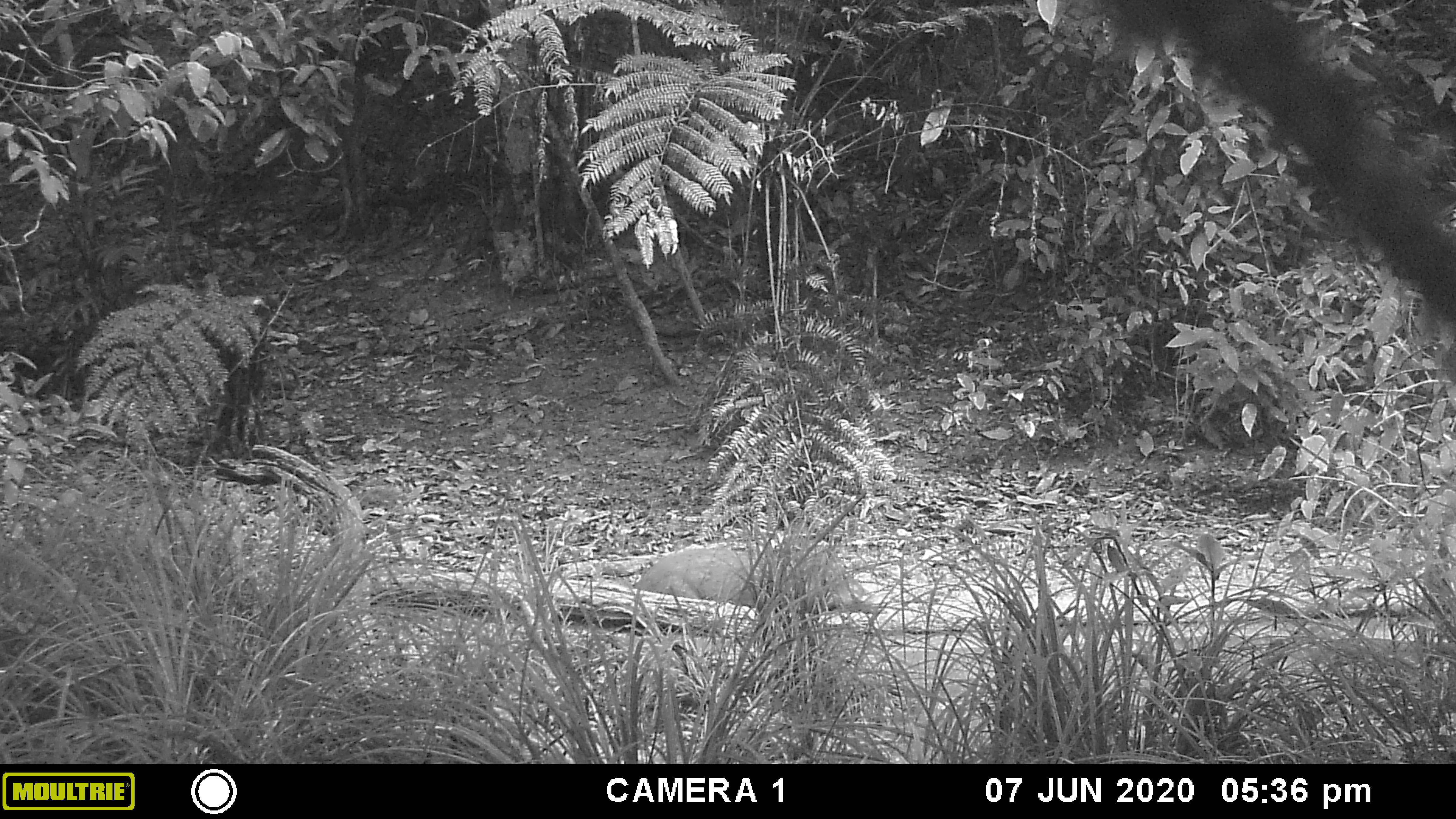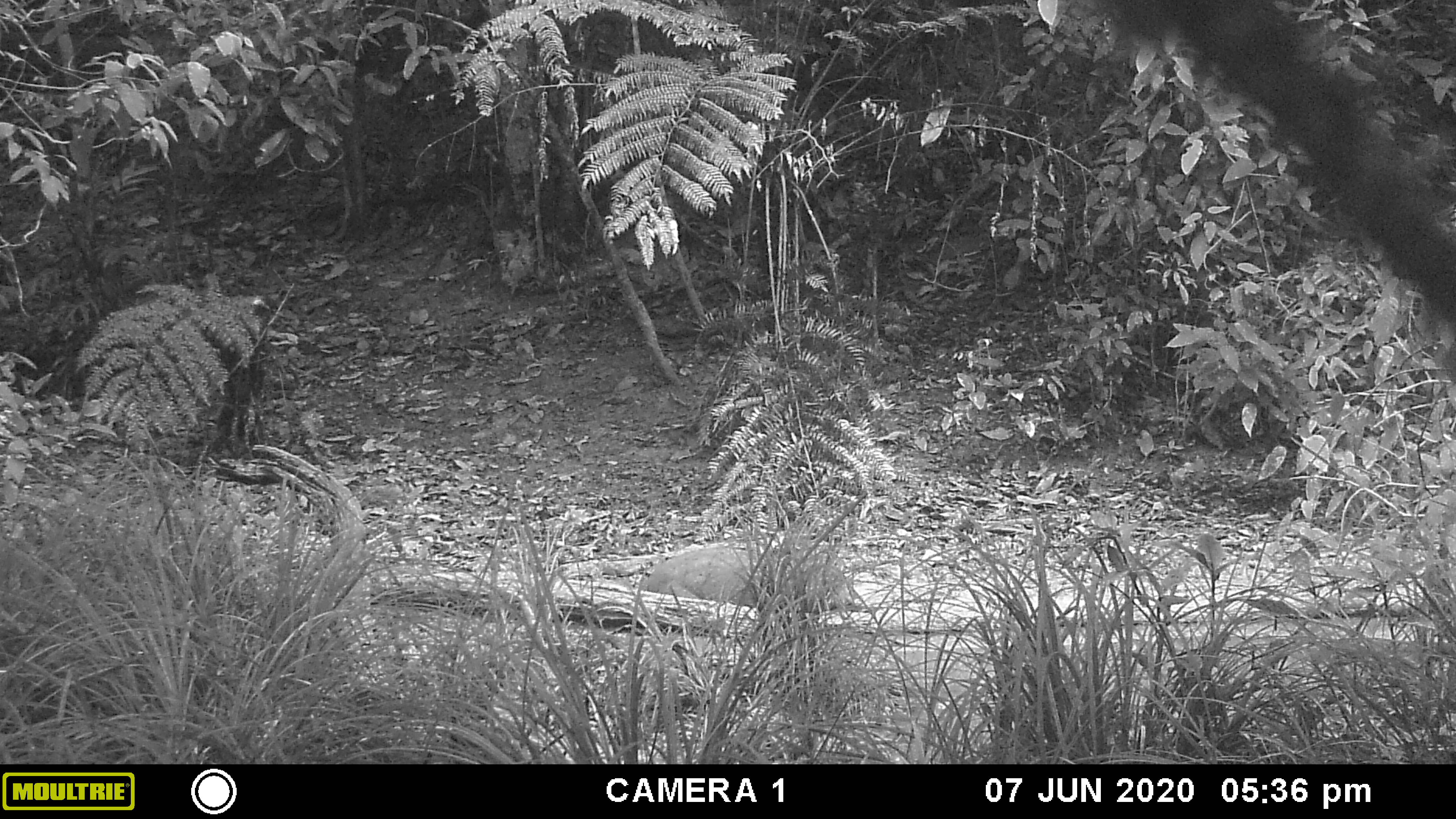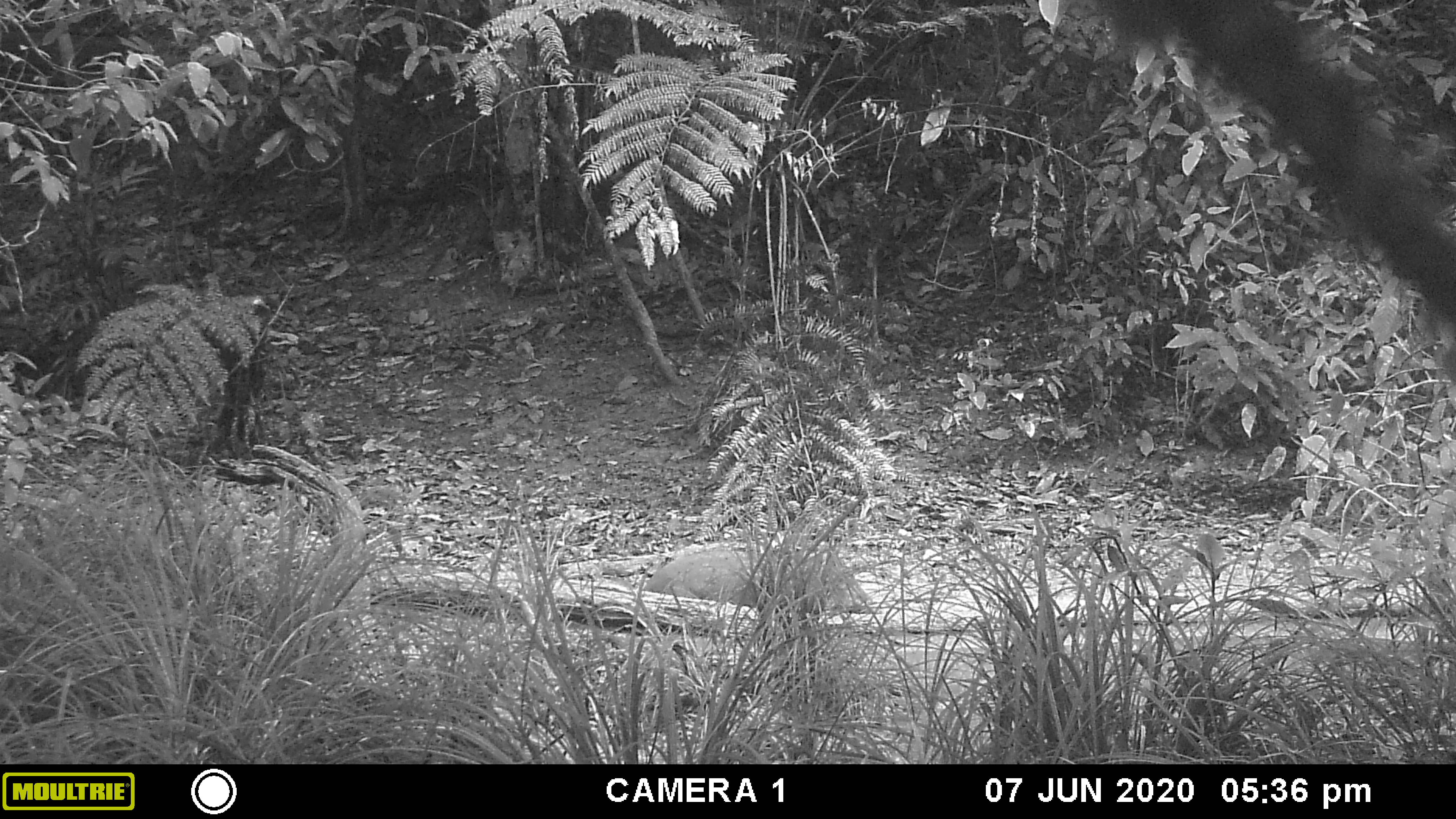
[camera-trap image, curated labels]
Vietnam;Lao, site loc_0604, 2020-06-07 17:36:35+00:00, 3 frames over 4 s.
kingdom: Animalia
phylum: Chordata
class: Mammalia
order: Artiodactyla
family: Suidae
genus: Sus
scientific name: Sus scrofa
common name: eurasian wild pig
Eurasian wild pig (Sus scrofa). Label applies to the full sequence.